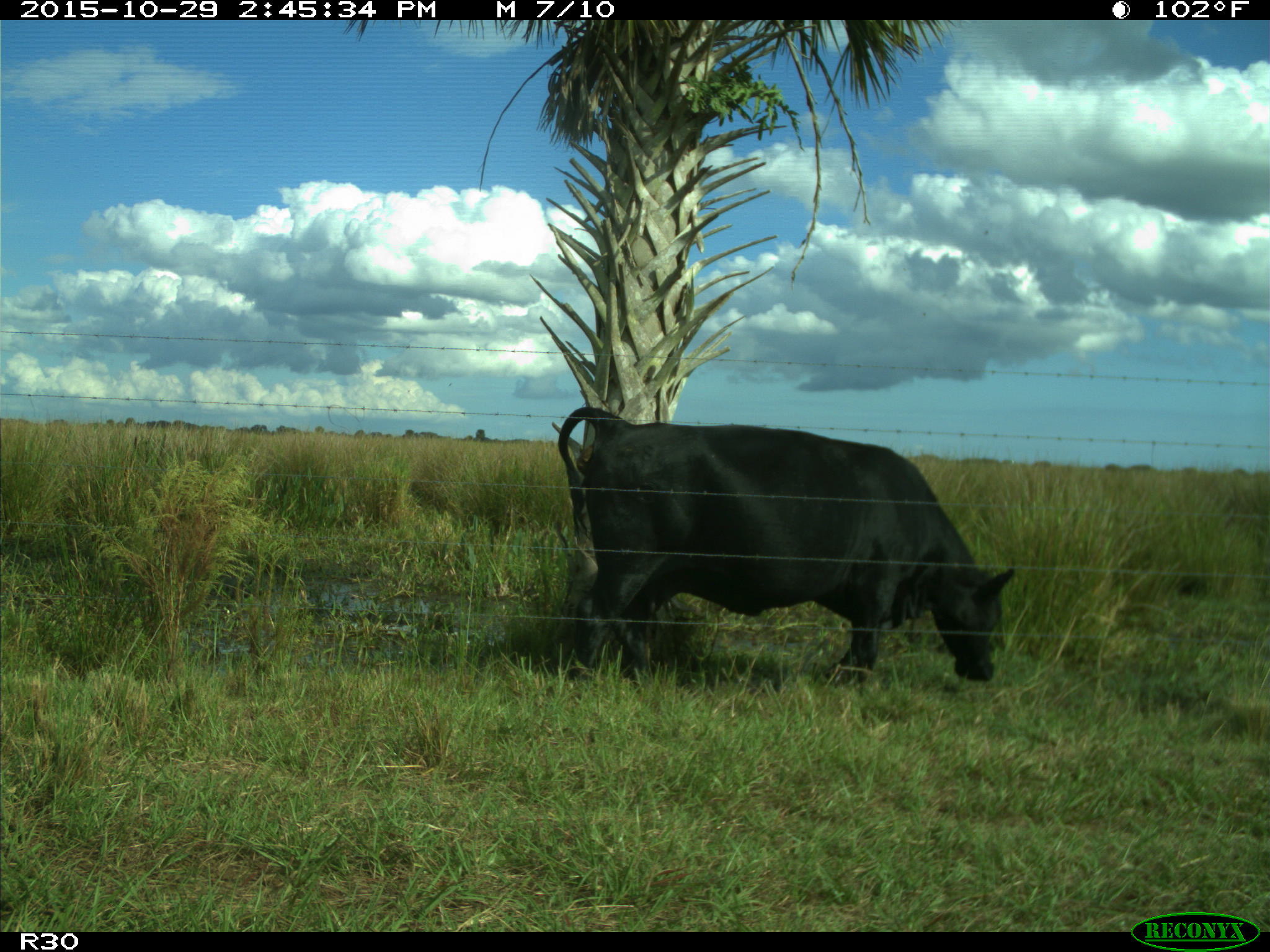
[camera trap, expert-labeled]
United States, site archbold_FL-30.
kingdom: Animalia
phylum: Chordata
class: Mammalia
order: Artiodactyla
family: Bovidae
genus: Bos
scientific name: Bos taurus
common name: domestic cow